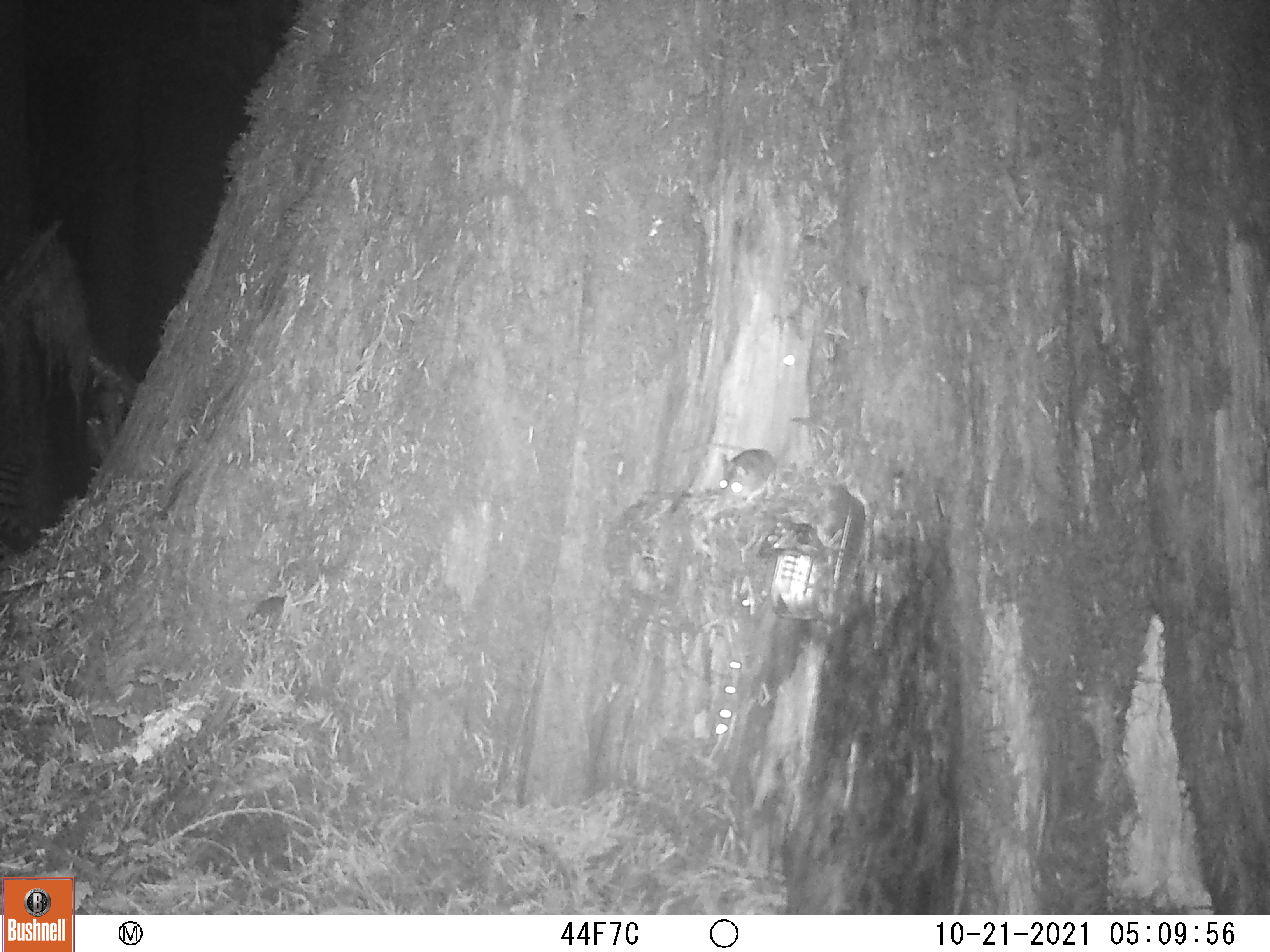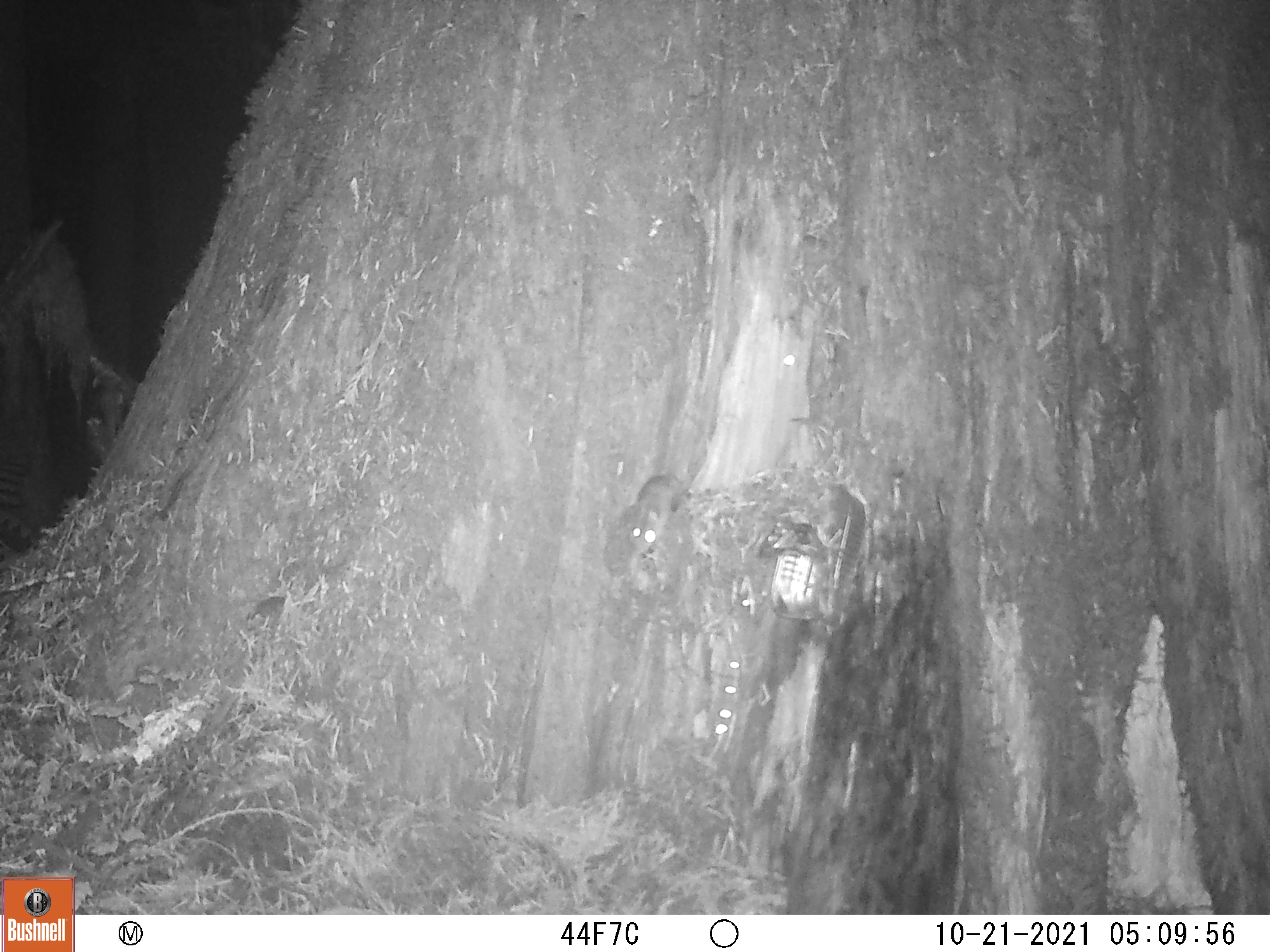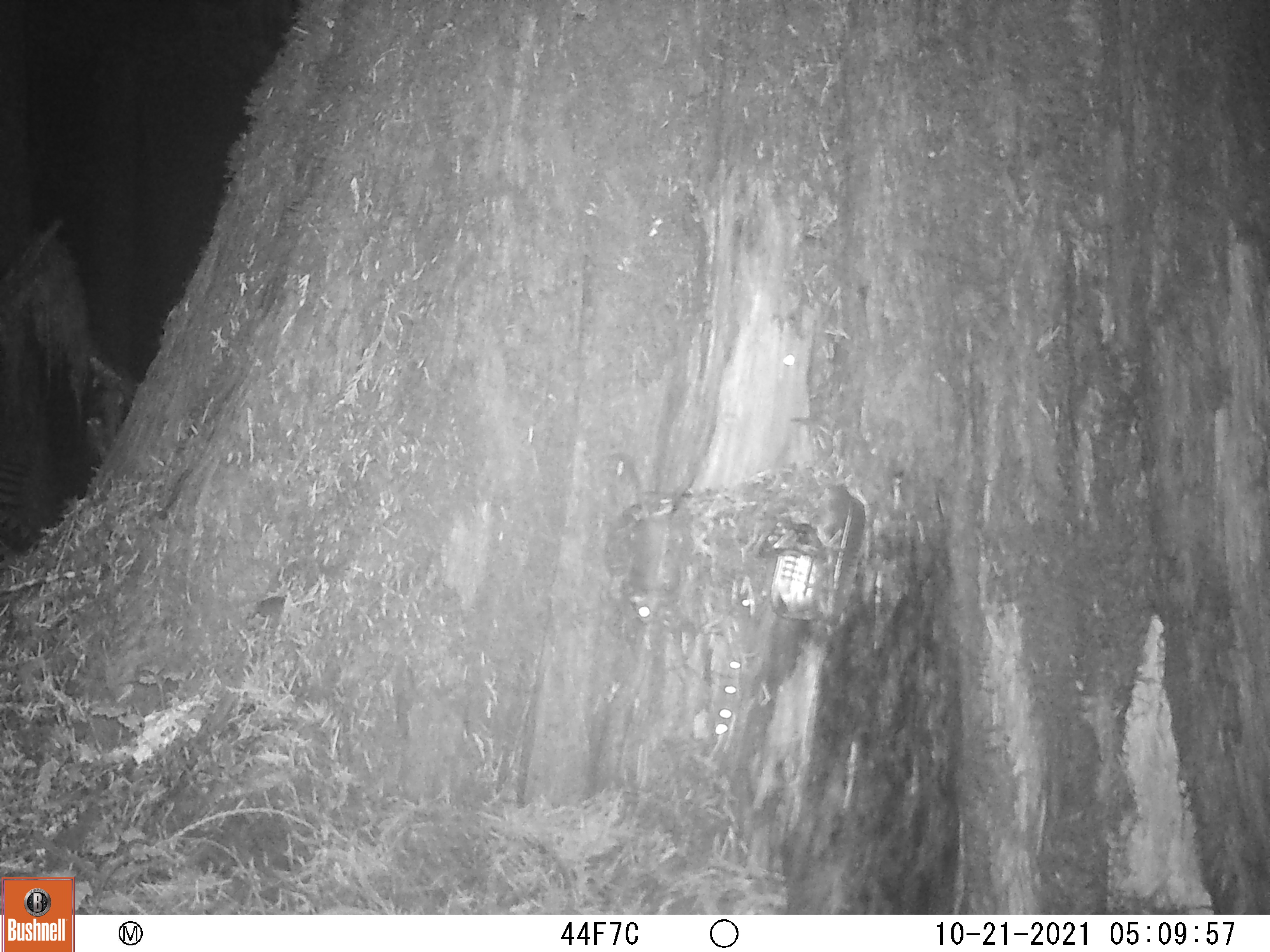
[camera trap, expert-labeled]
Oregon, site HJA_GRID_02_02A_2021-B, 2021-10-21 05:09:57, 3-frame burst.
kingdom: Animalia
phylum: Chordata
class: Mammalia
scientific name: Mammalia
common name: small mammal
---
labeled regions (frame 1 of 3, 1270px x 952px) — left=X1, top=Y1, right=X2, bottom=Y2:
small mammal: left=712, top=438, right=801, bottom=524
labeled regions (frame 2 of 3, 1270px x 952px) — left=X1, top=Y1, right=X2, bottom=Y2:
small mammal: left=621, top=461, right=705, bottom=569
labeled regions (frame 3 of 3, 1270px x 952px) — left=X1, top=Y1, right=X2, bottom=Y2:
small mammal: left=610, top=451, right=689, bottom=641